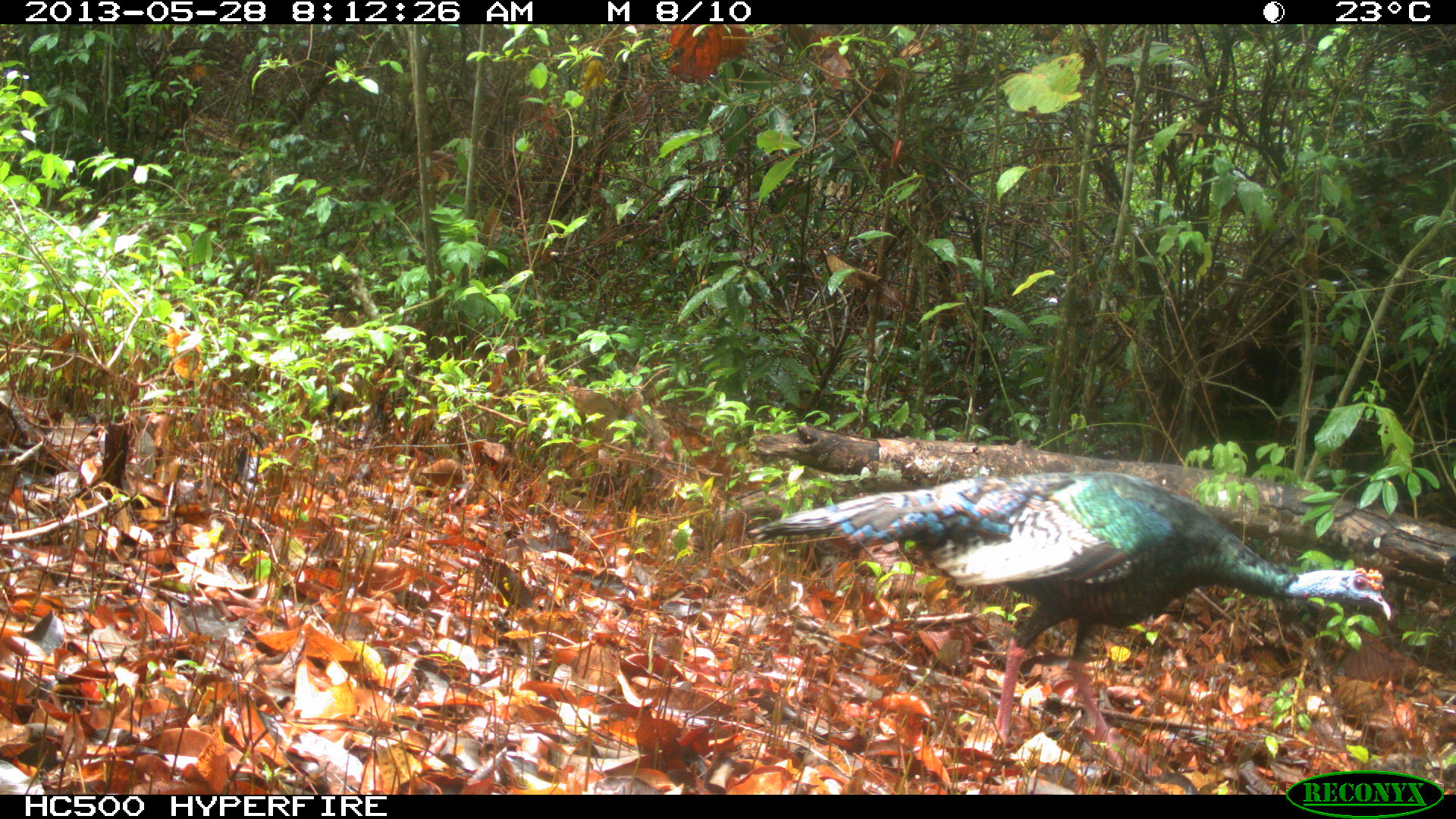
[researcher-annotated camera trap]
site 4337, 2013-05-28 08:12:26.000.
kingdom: Animalia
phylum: Chordata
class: Aves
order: Galliformes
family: Phasianidae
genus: Meleagris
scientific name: Meleagris ocellata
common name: ocellated turkey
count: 1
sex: male